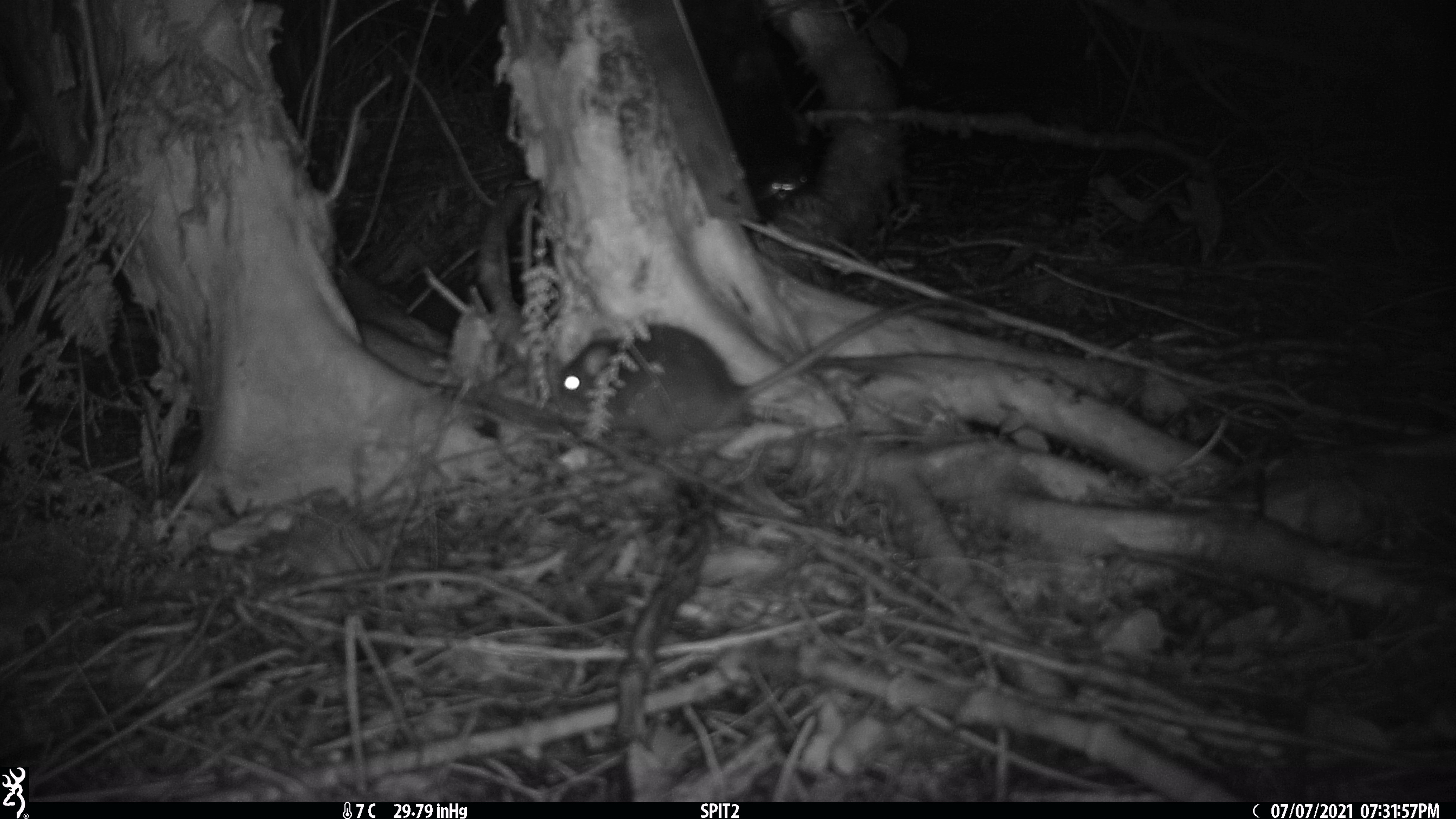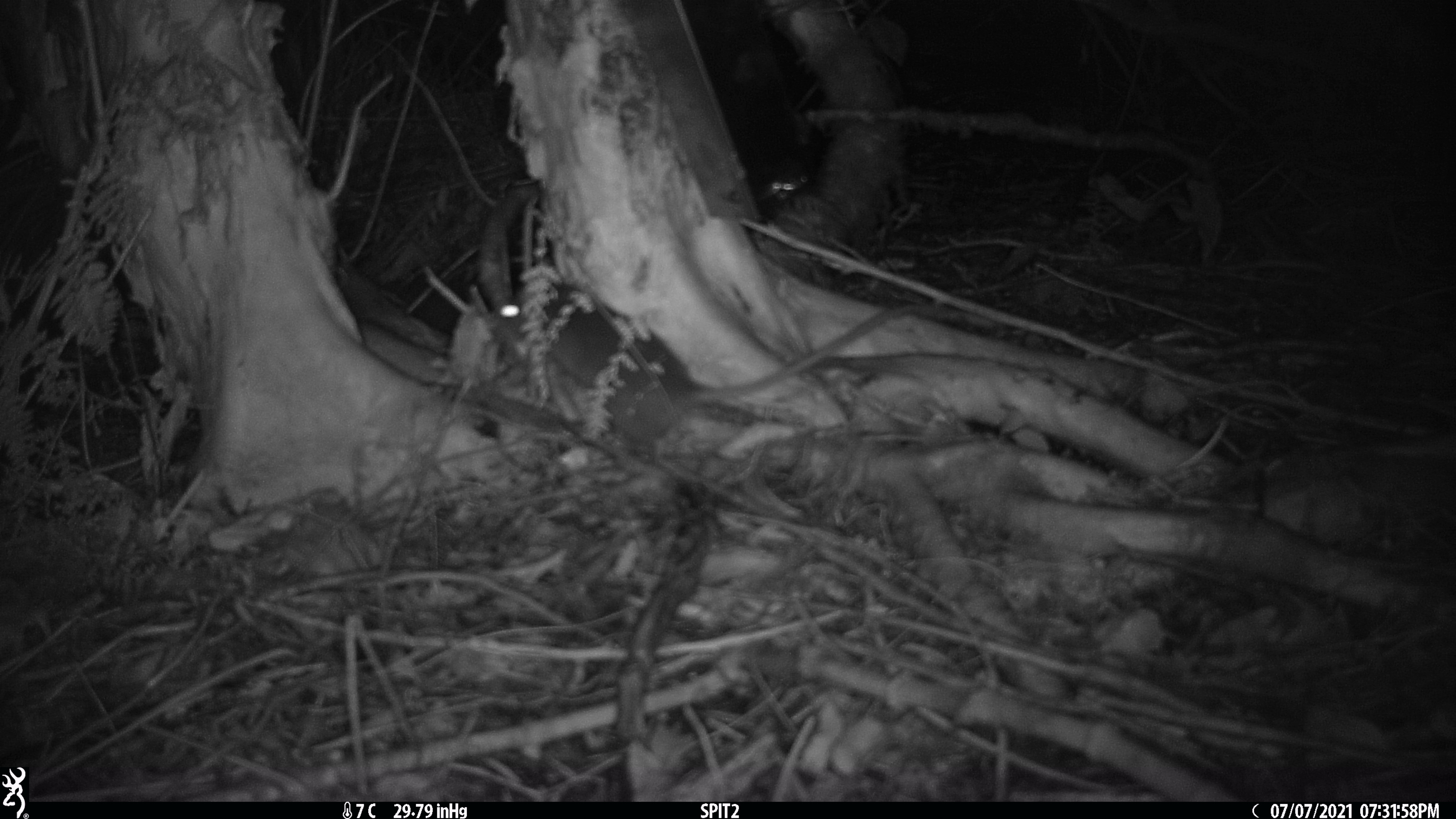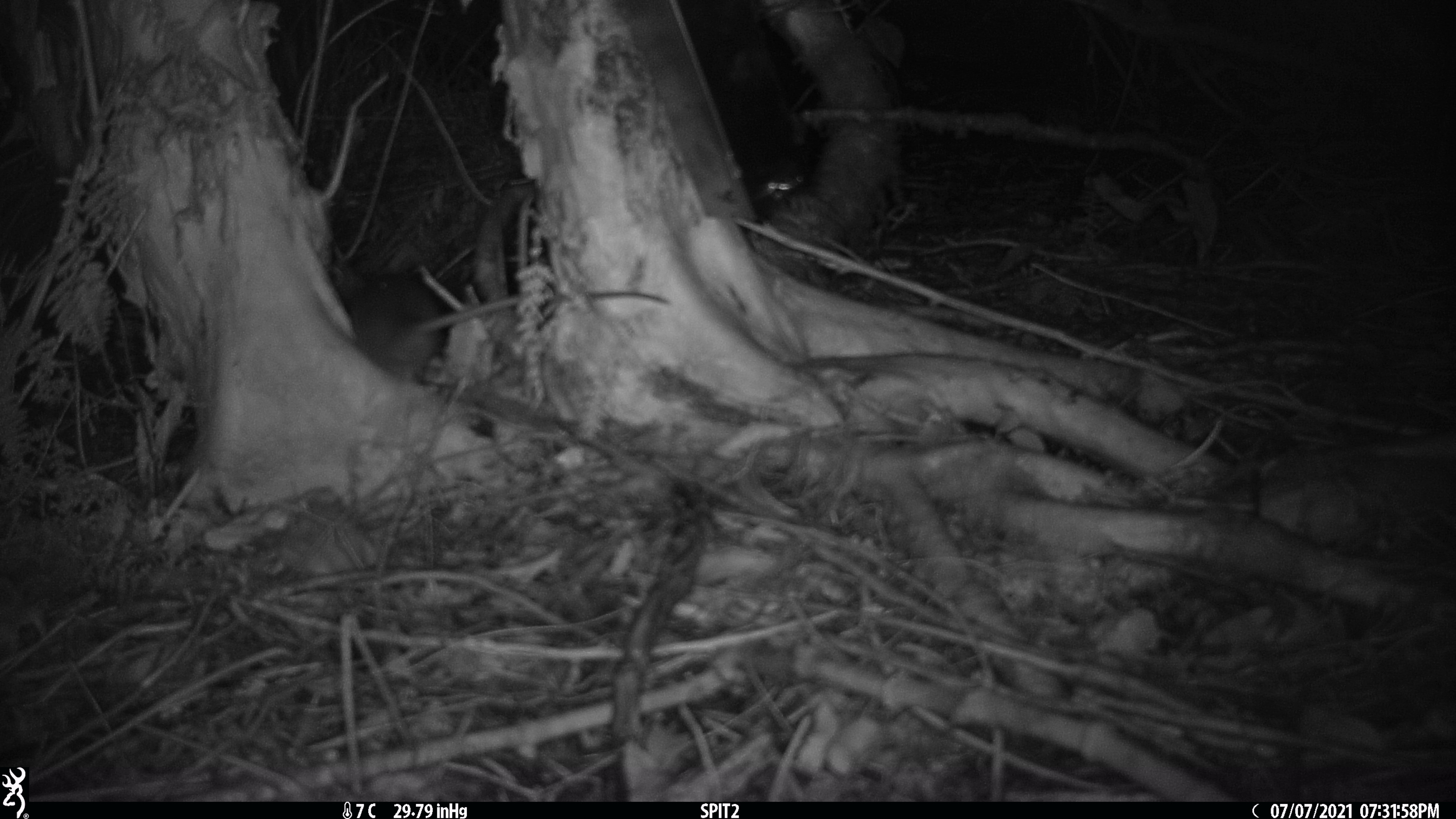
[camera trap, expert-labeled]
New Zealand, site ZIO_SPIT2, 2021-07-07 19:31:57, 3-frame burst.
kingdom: Animalia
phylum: Chordata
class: Mammalia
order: Rodentia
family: Muridae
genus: Rattus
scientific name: Rattus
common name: rat